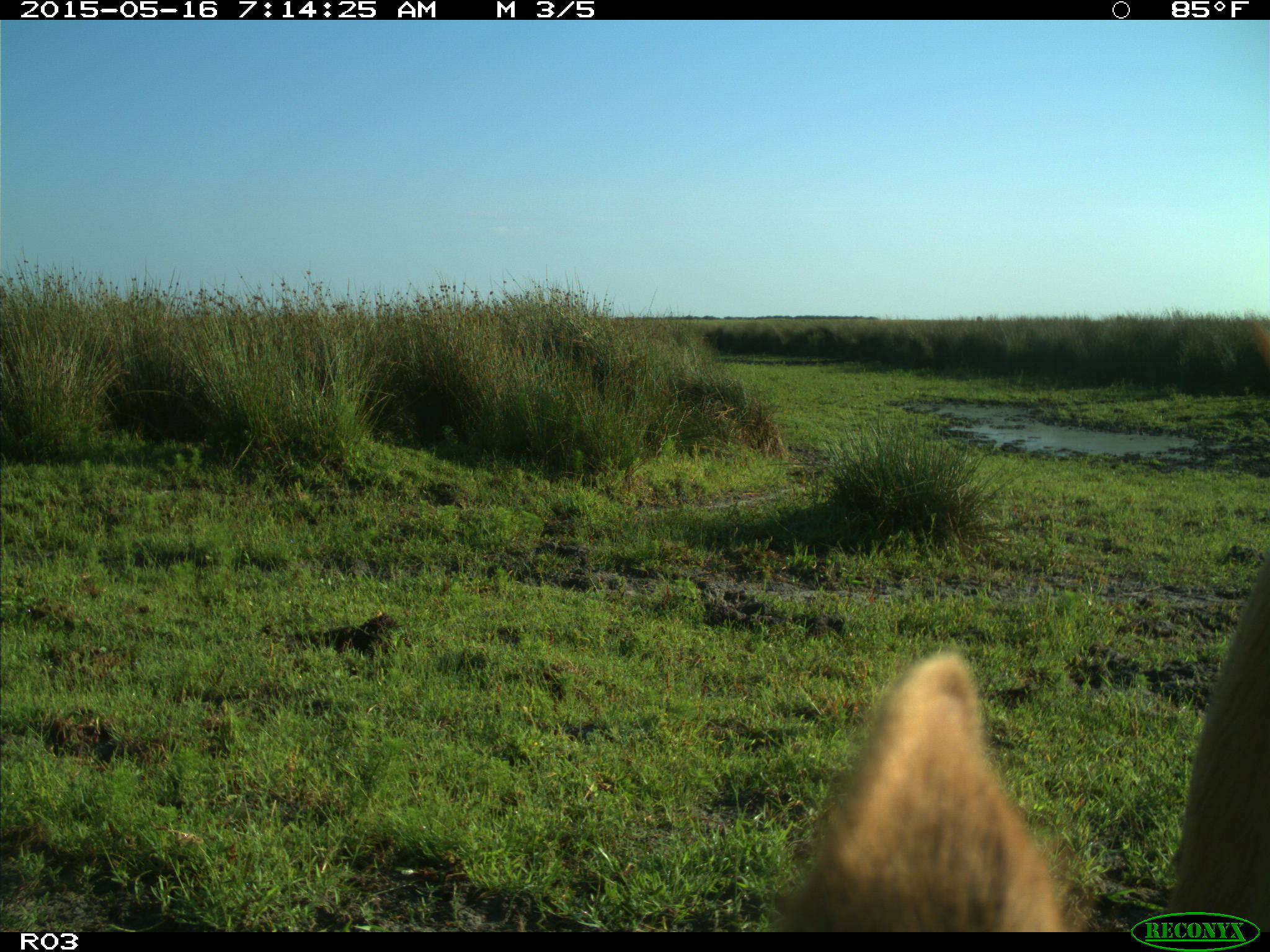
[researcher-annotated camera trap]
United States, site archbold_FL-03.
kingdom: Animalia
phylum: Chordata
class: Mammalia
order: Artiodactyla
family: Bovidae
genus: Bos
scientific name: Bos taurus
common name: domestic cow